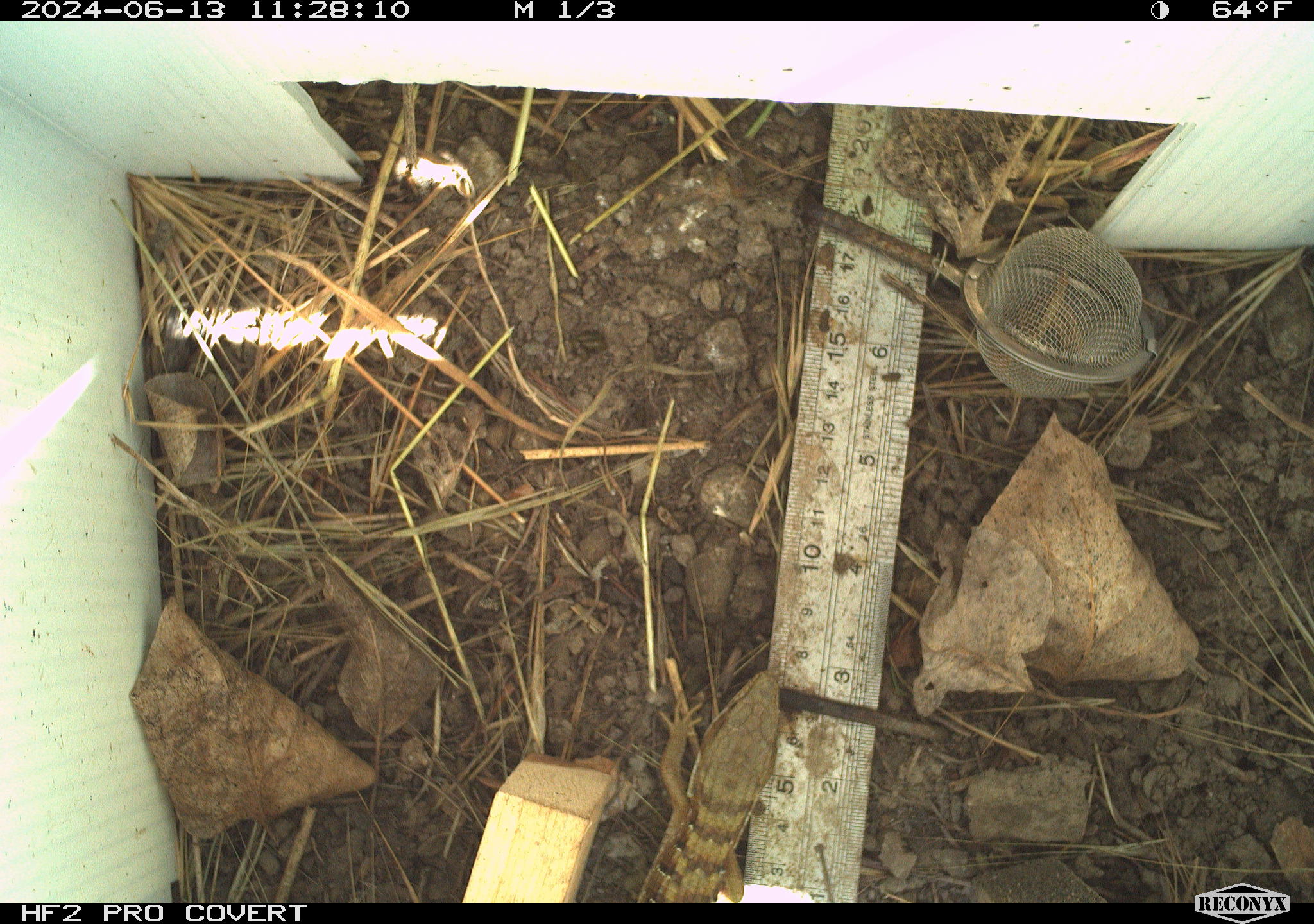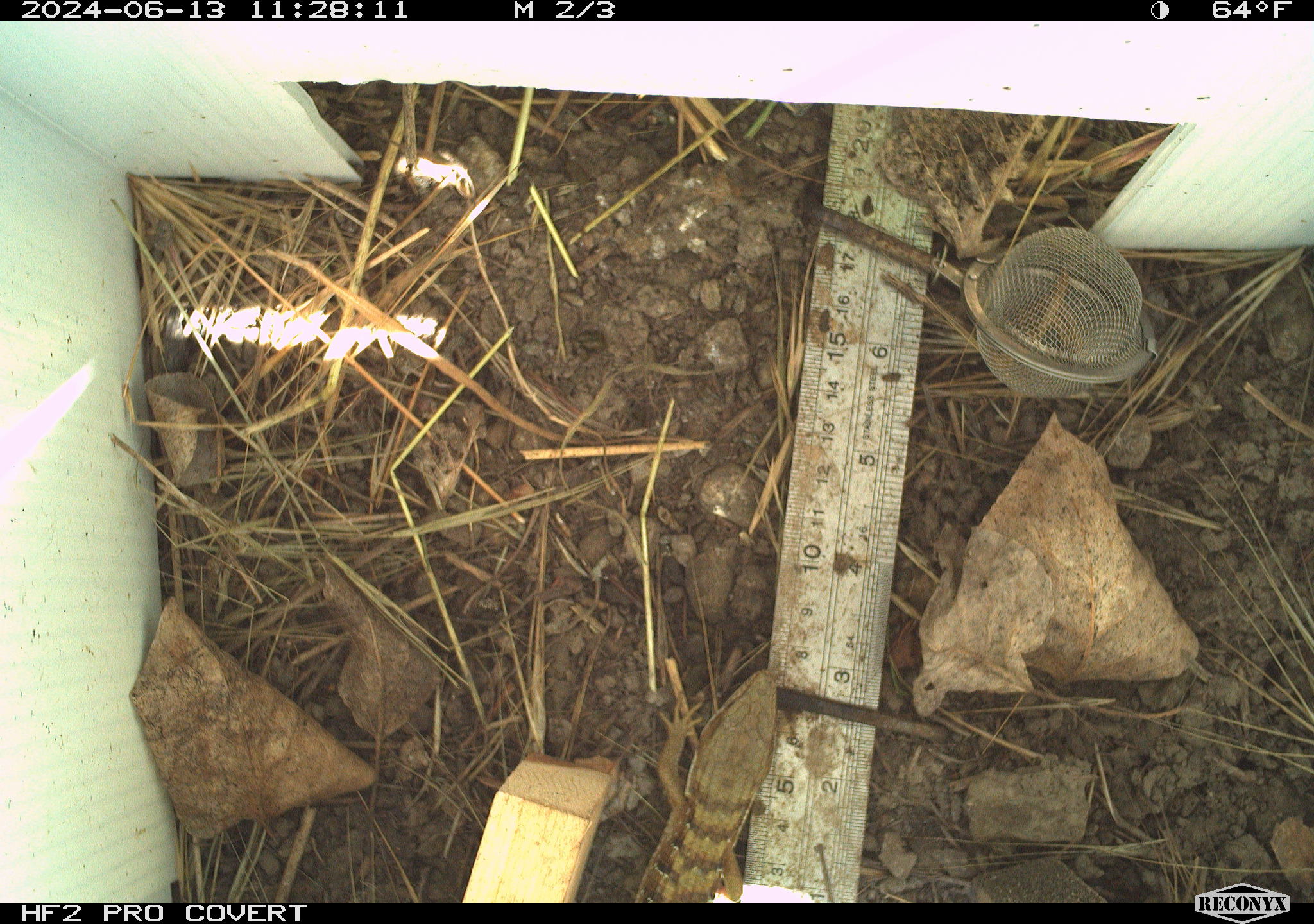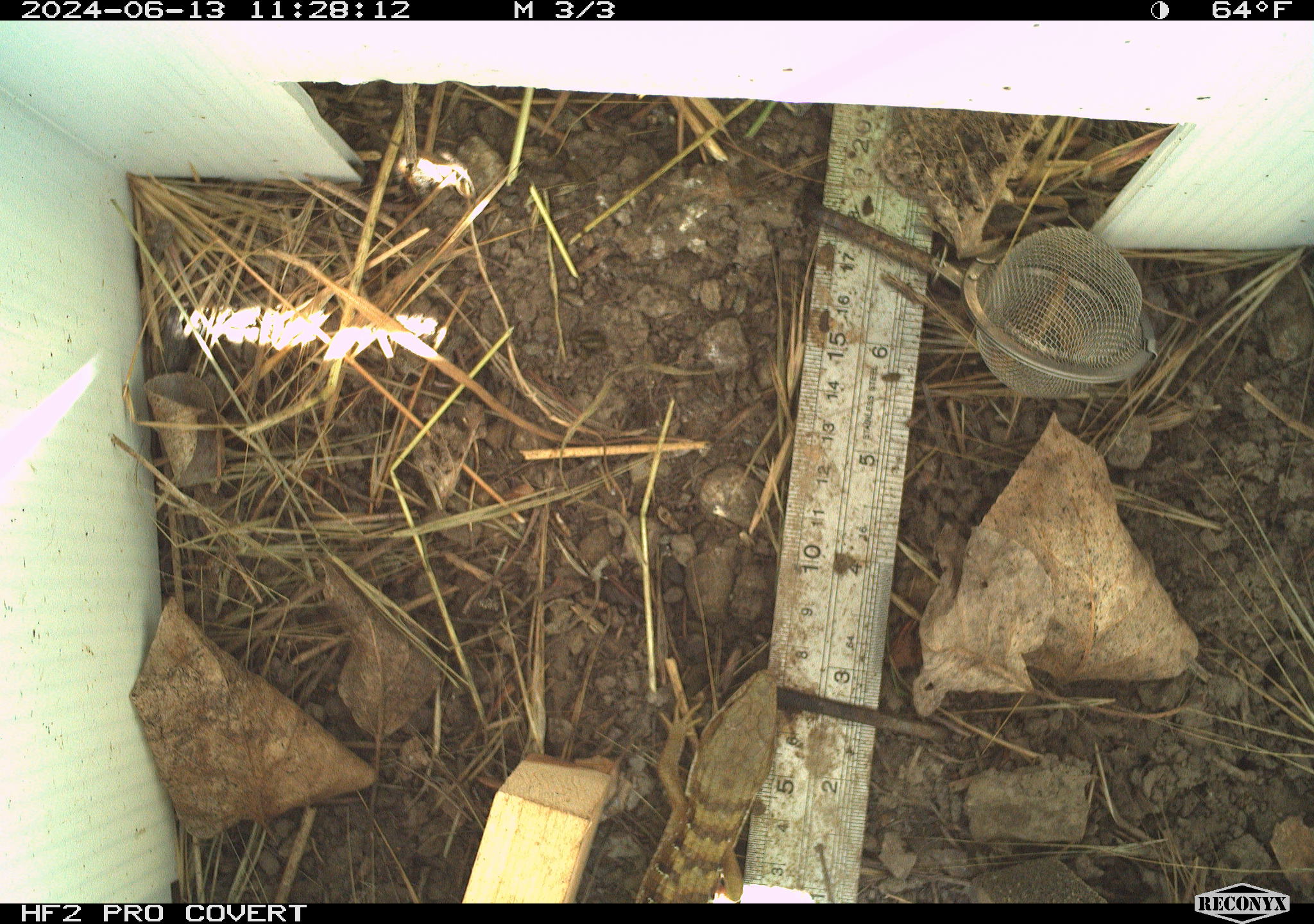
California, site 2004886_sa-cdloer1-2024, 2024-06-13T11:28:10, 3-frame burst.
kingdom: Animalia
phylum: Chordata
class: Reptilia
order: Squamata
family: Anguidae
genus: Elgaria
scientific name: Elgaria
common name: alligator lizards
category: elgaria species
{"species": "elgaria species (alligator lizards) (Elgaria)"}